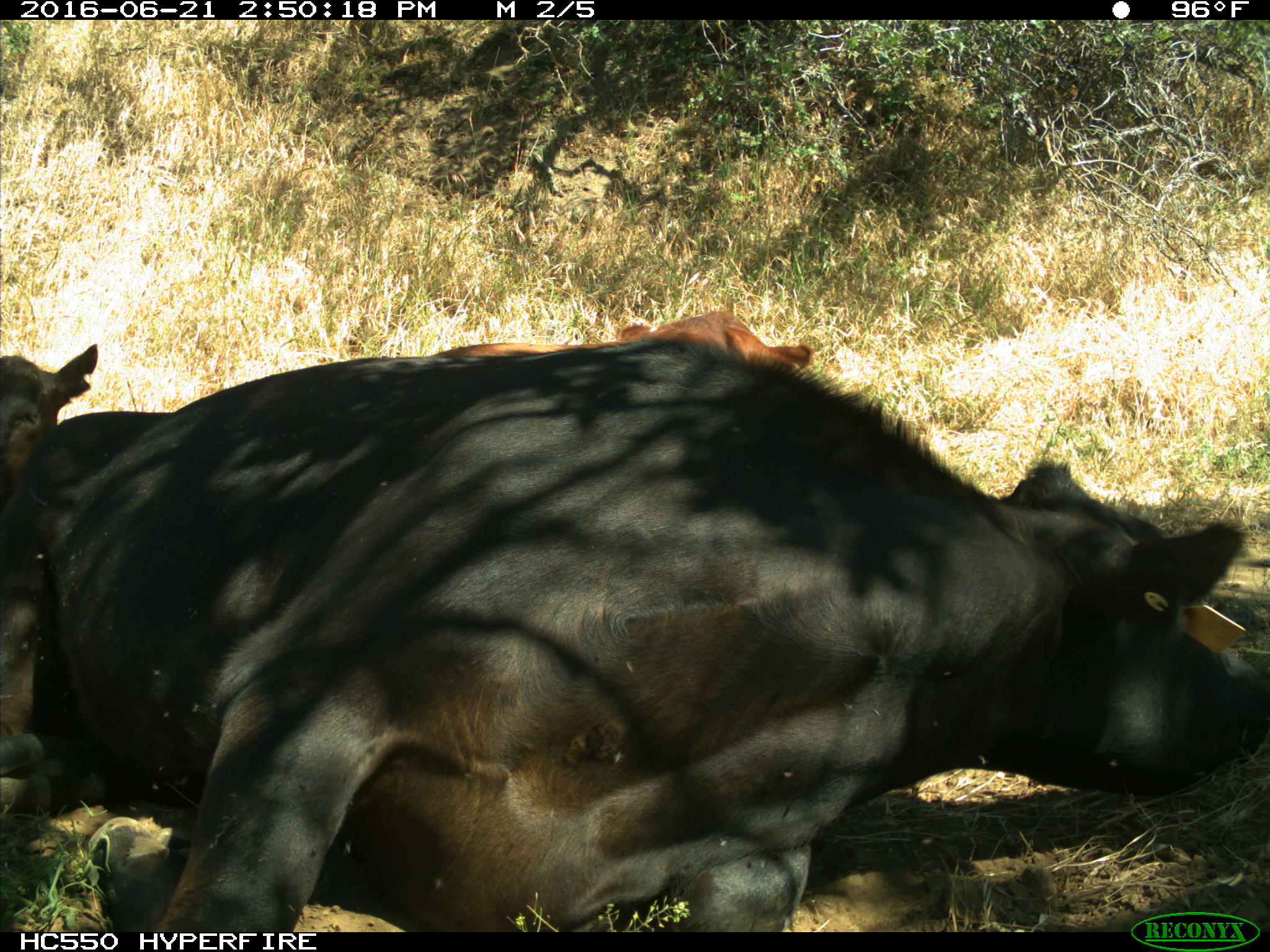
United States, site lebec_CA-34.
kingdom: Animalia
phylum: Chordata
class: Mammalia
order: Artiodactyla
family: Bovidae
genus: Bos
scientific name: Bos taurus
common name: domestic cow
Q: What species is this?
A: Bos taurus (domestic cow).